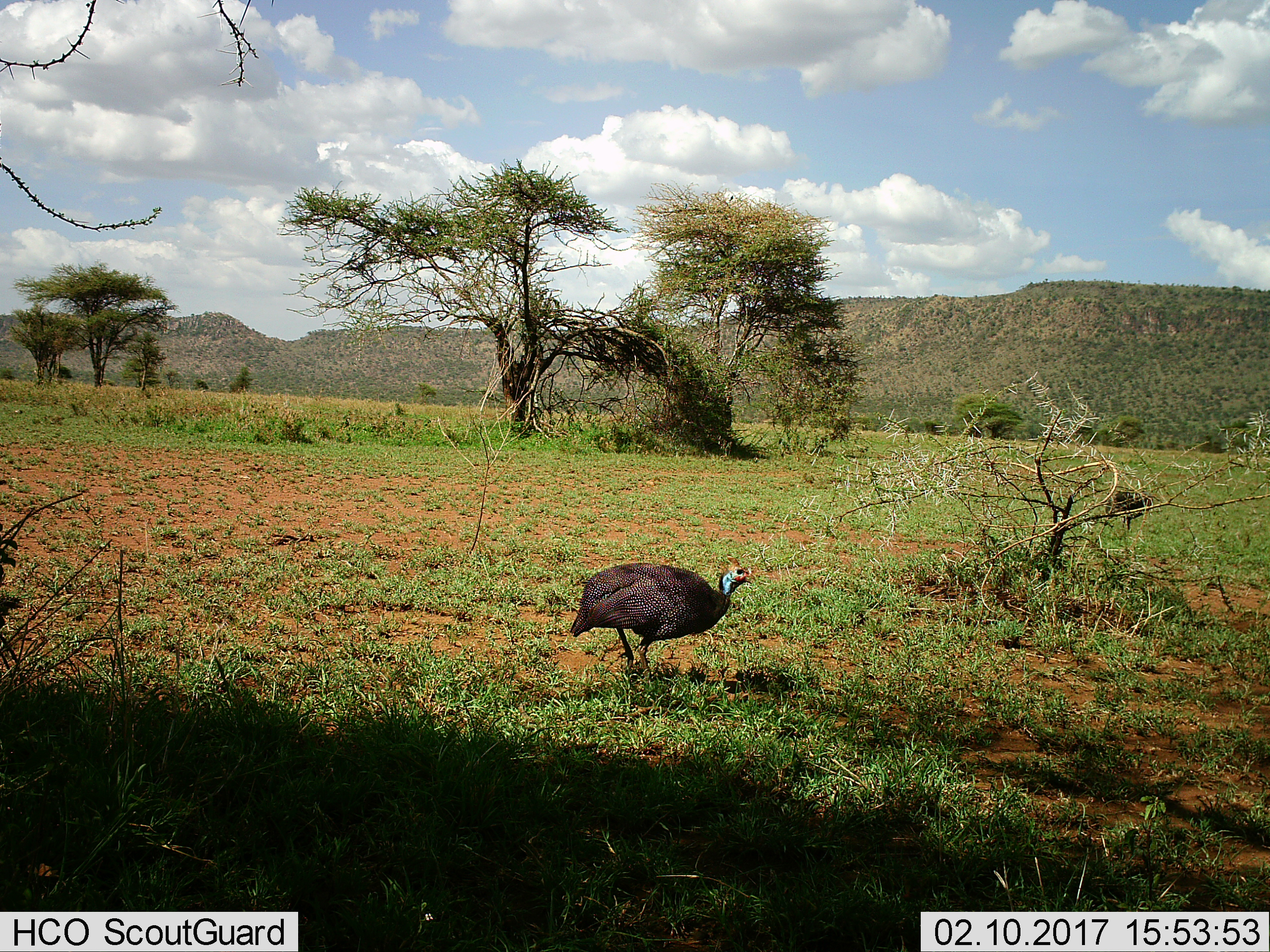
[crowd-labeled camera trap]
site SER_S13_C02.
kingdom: Animalia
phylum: Chordata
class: Aves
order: Galliformes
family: Numididae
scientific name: Numididae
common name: guineafowl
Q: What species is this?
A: Guineafowl (Numididae).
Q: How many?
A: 1.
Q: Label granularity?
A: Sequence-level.